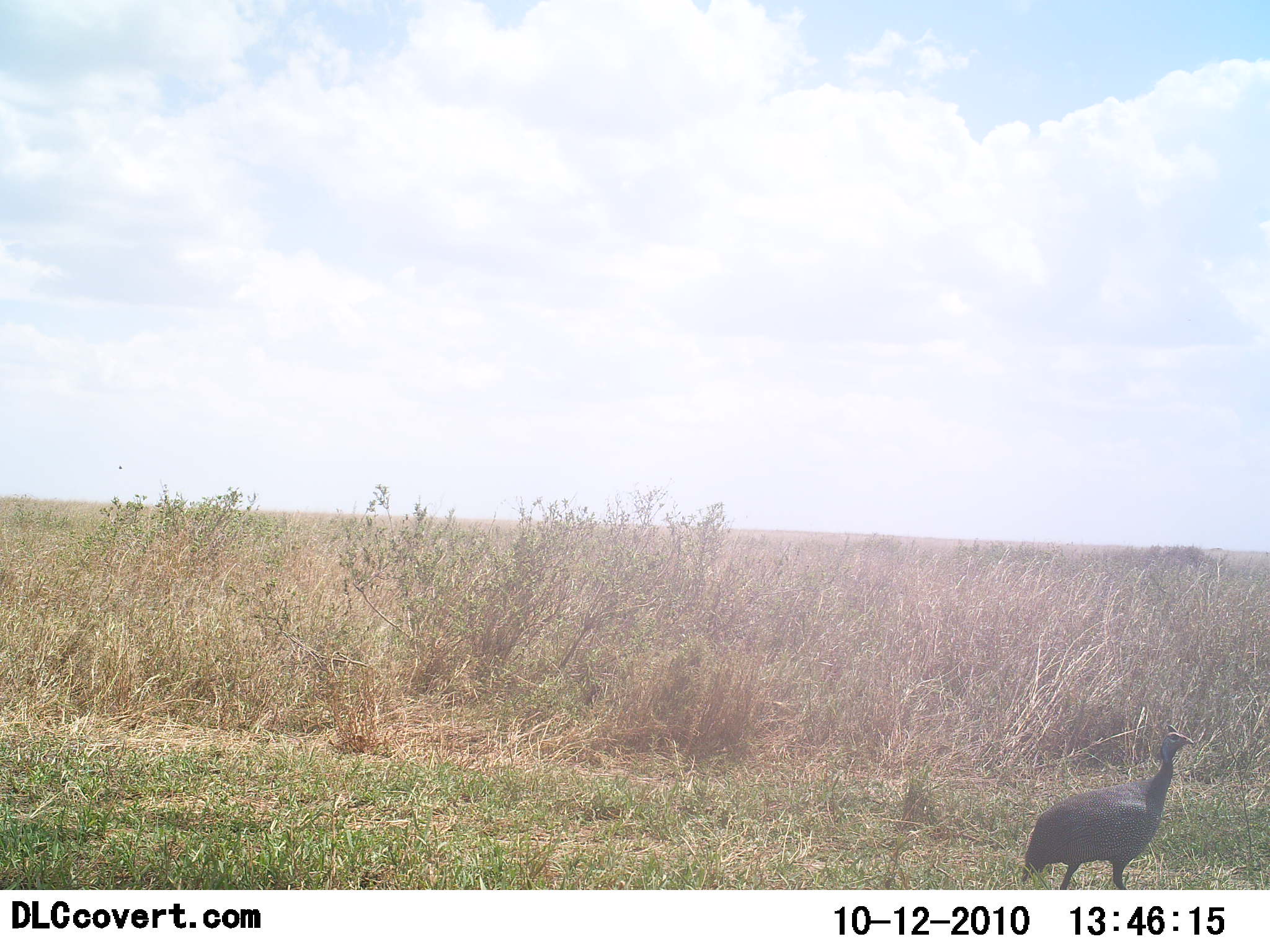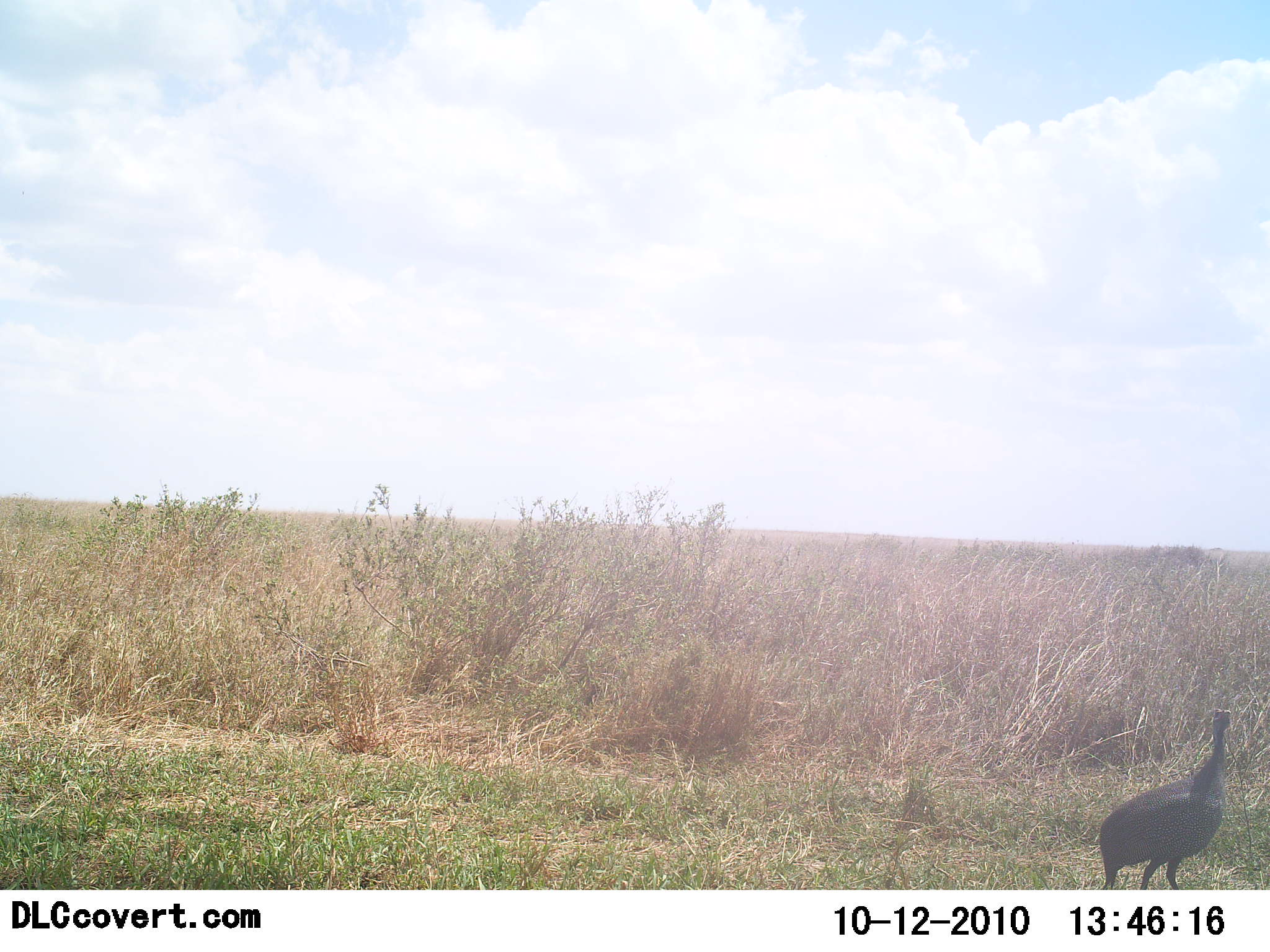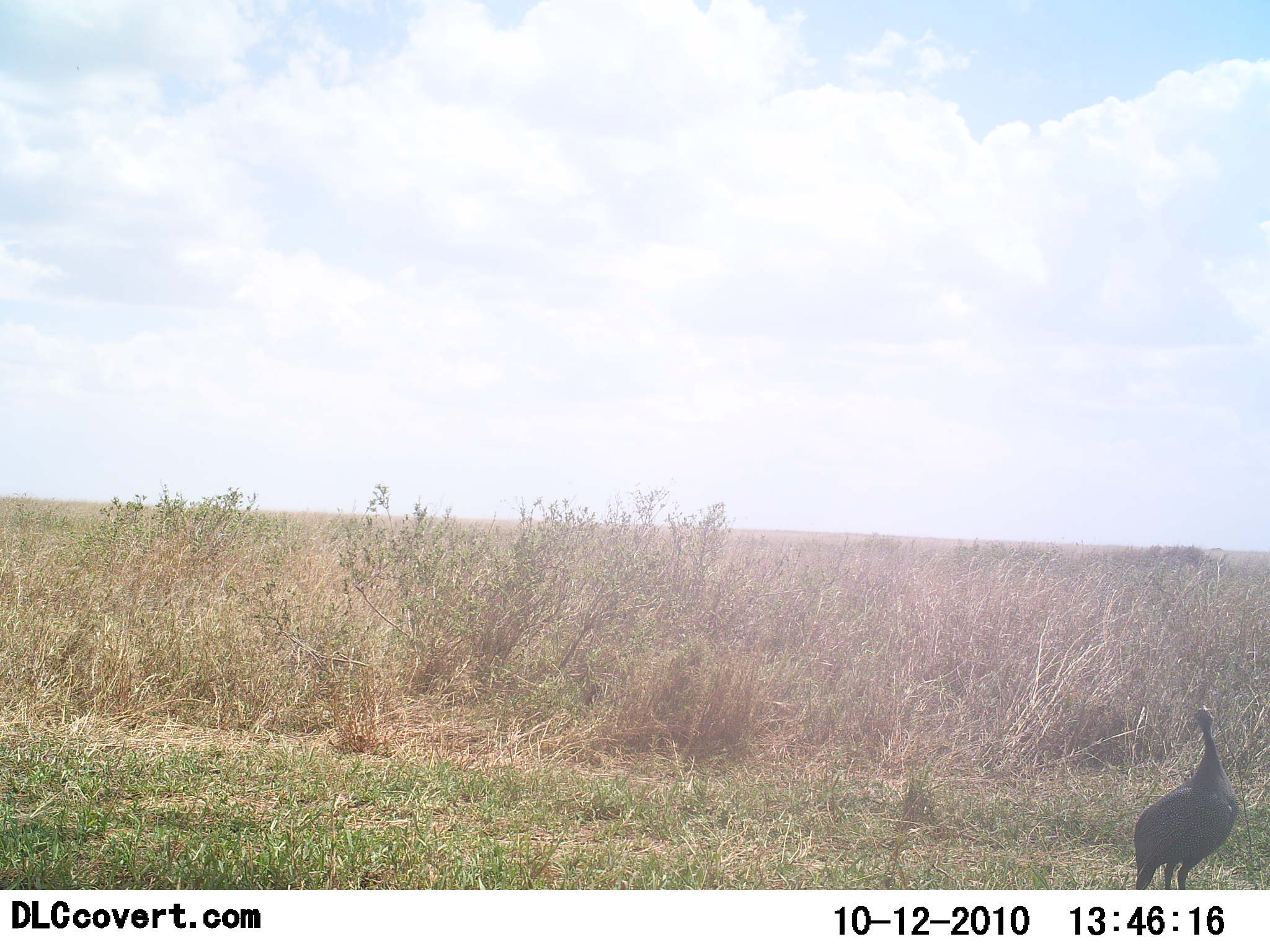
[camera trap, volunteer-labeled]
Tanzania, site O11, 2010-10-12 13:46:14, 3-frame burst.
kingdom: Animalia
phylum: Chordata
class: Aves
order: Galliformes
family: Numididae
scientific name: Numididae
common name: guinea fowl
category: guineafowl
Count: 1.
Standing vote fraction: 8%.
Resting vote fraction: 0%.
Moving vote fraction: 92%.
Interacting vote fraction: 0%.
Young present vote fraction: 0%.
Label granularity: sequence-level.